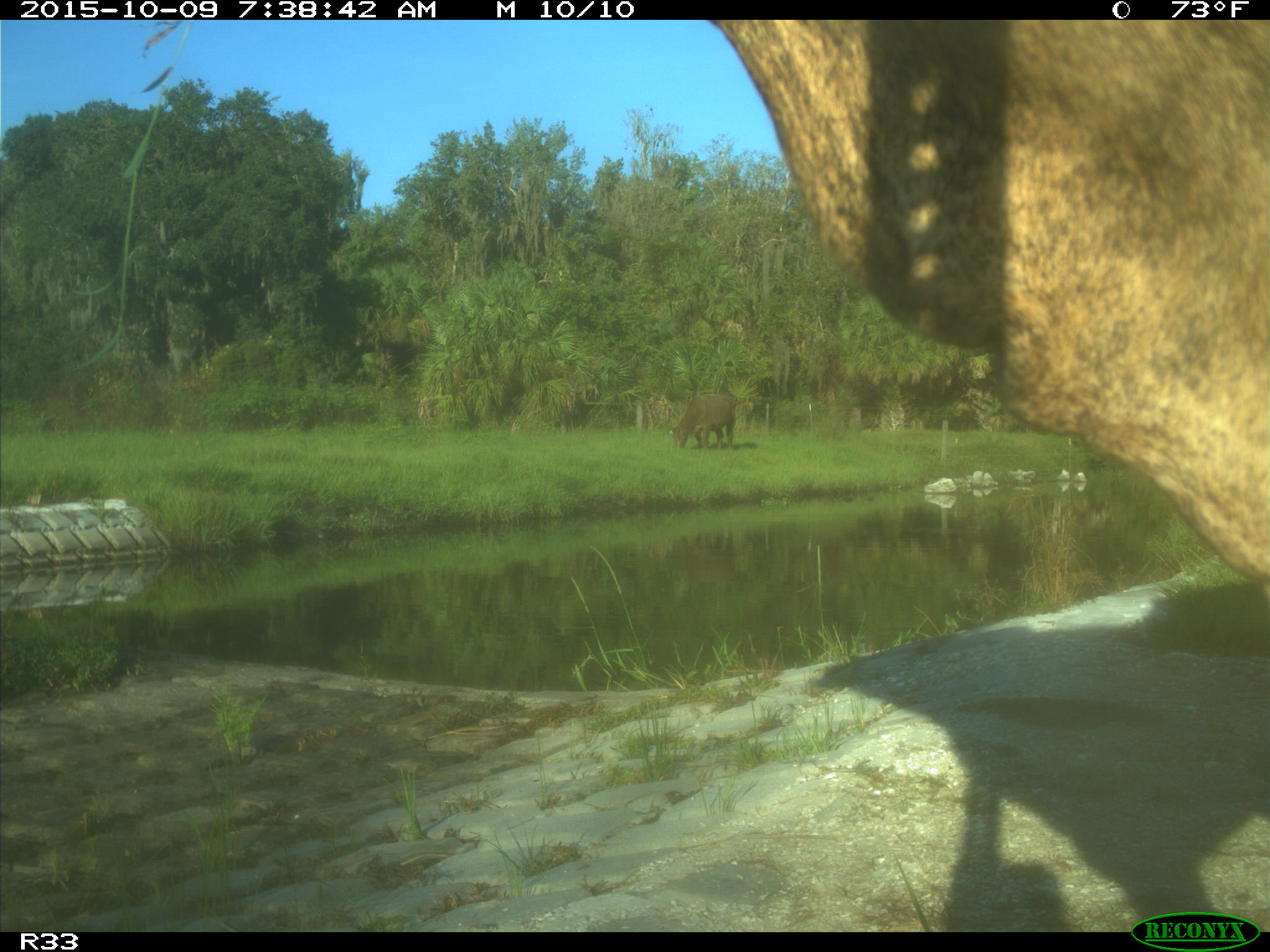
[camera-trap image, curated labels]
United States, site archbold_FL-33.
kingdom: Animalia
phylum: Chordata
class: Mammalia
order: Artiodactyla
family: Bovidae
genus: Bos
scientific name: Bos taurus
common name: domestic cow